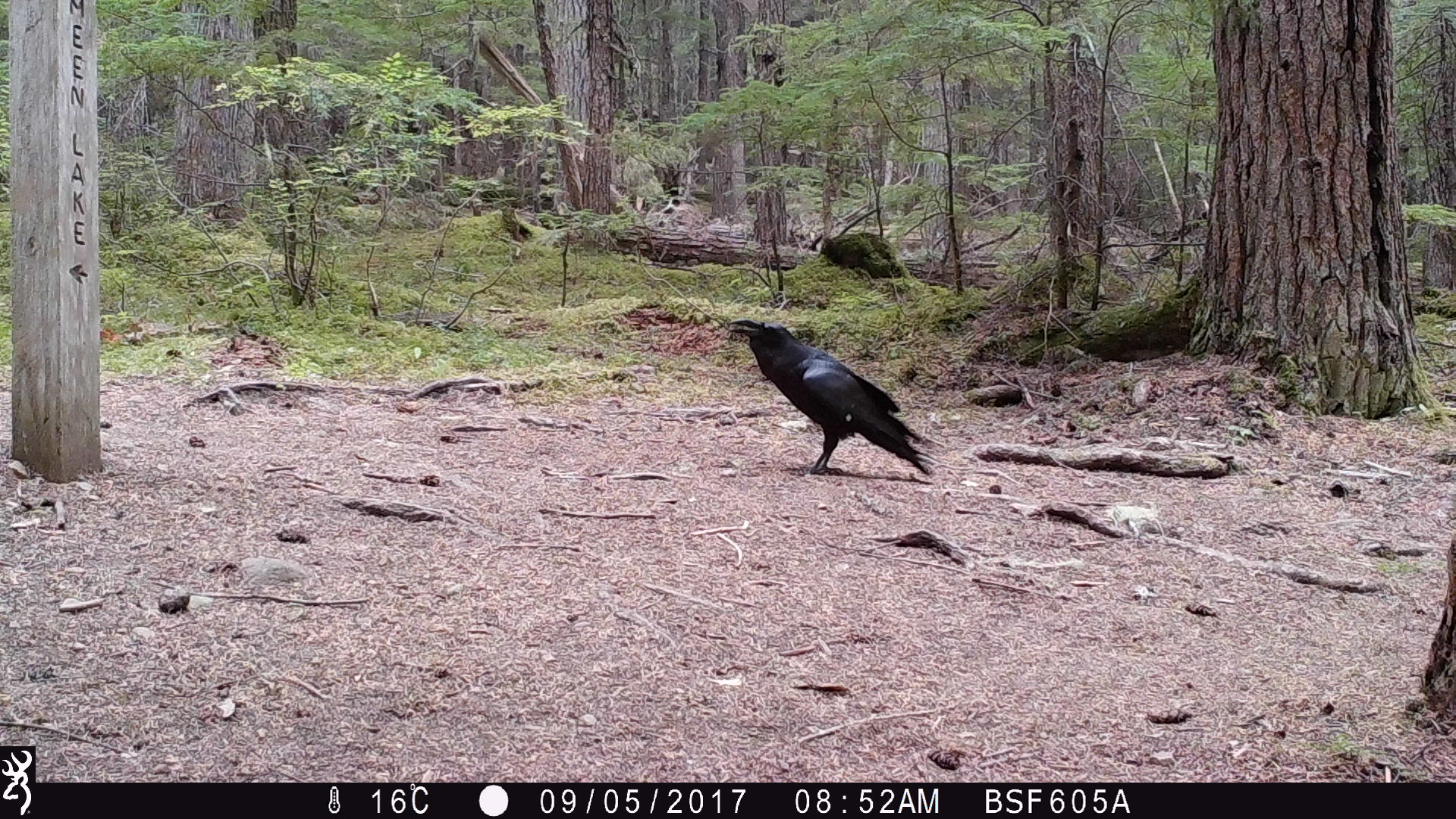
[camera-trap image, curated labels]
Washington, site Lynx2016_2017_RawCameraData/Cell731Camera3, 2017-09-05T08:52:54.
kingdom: Animalia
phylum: Chordata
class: Aves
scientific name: Aves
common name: birds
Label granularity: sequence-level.